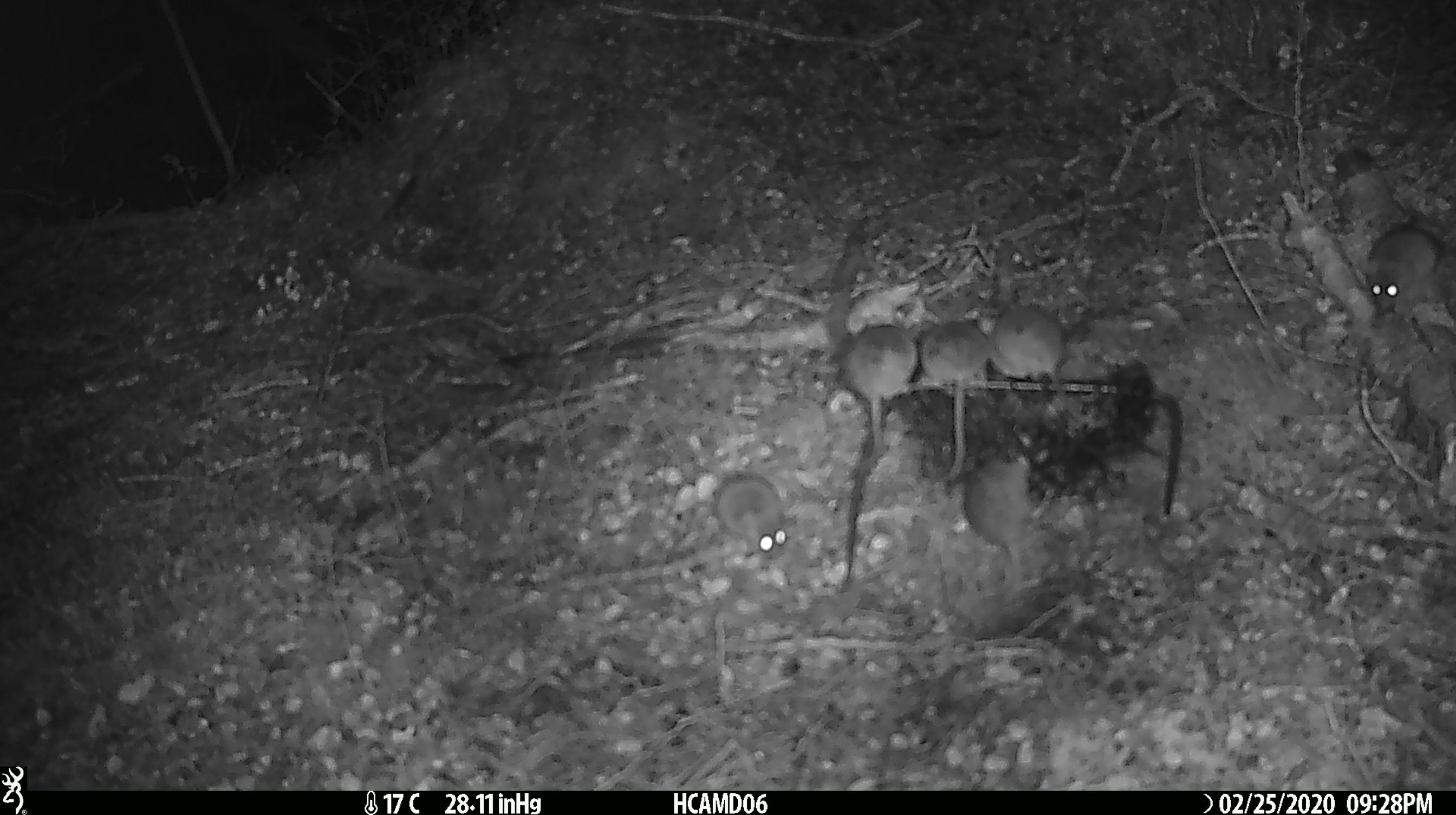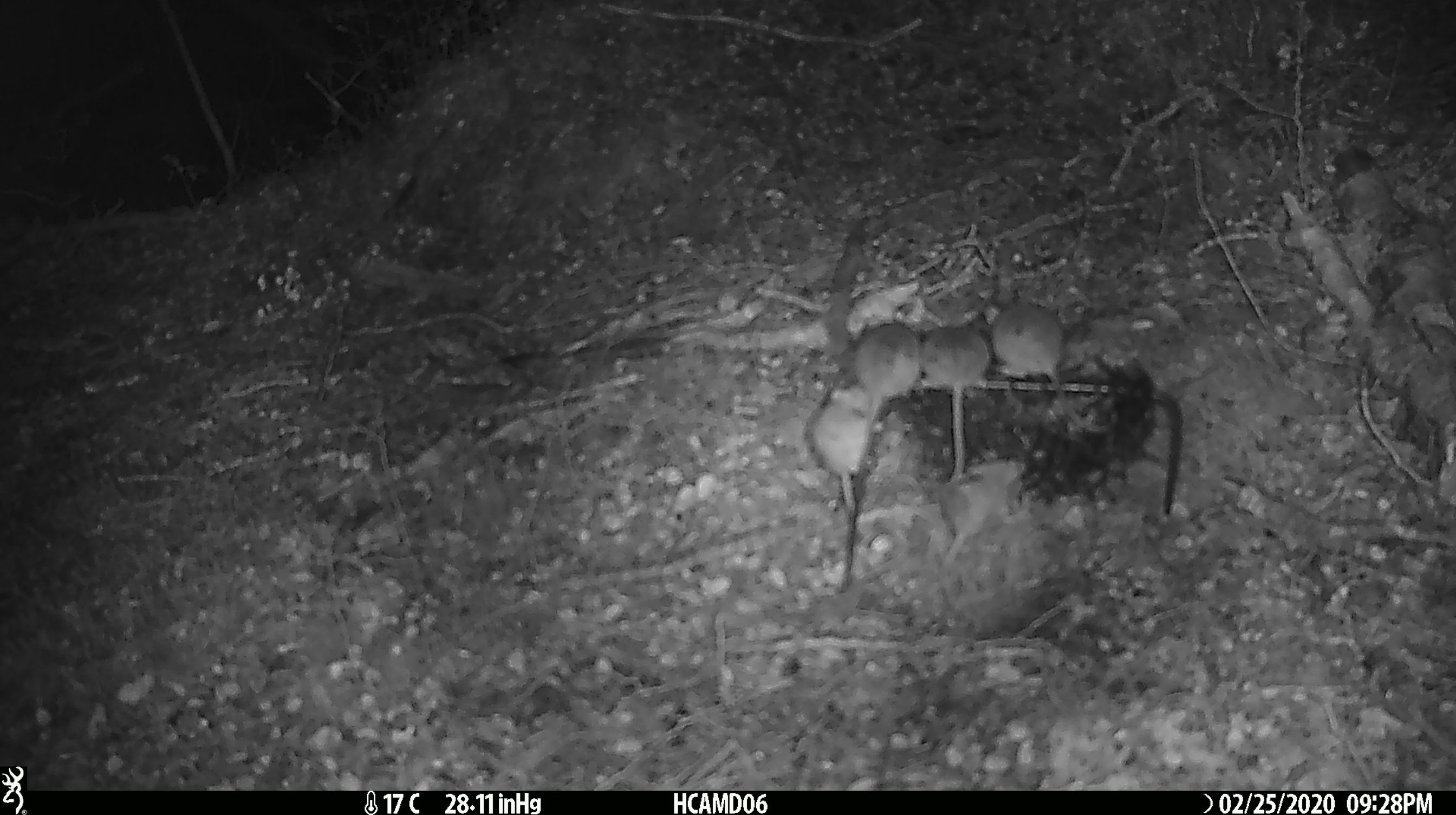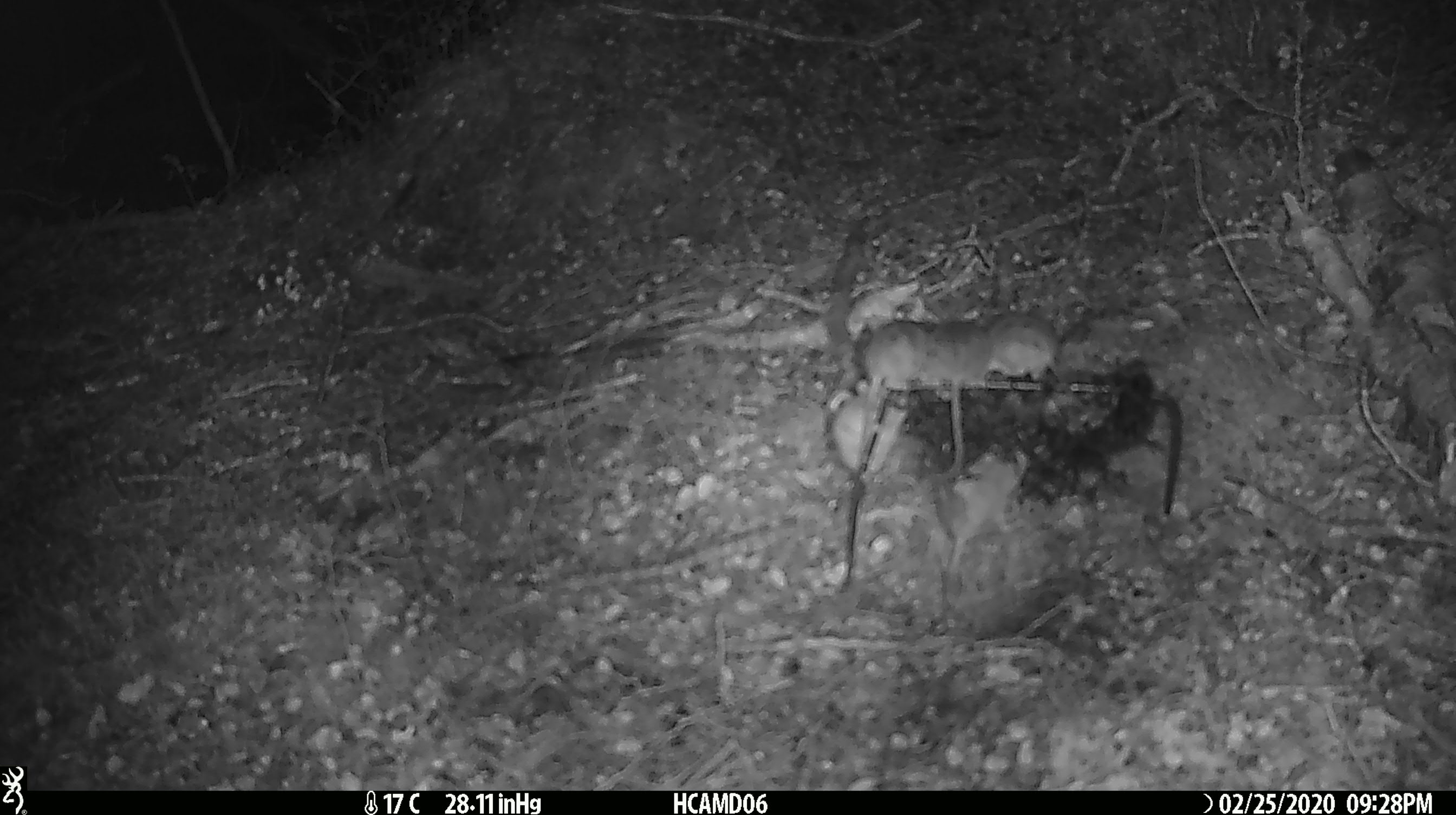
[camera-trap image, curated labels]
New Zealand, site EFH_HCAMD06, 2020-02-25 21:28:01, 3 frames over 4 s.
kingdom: Animalia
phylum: Chordata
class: Mammalia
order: Rodentia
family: Muridae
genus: Mus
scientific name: Mus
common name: mouse